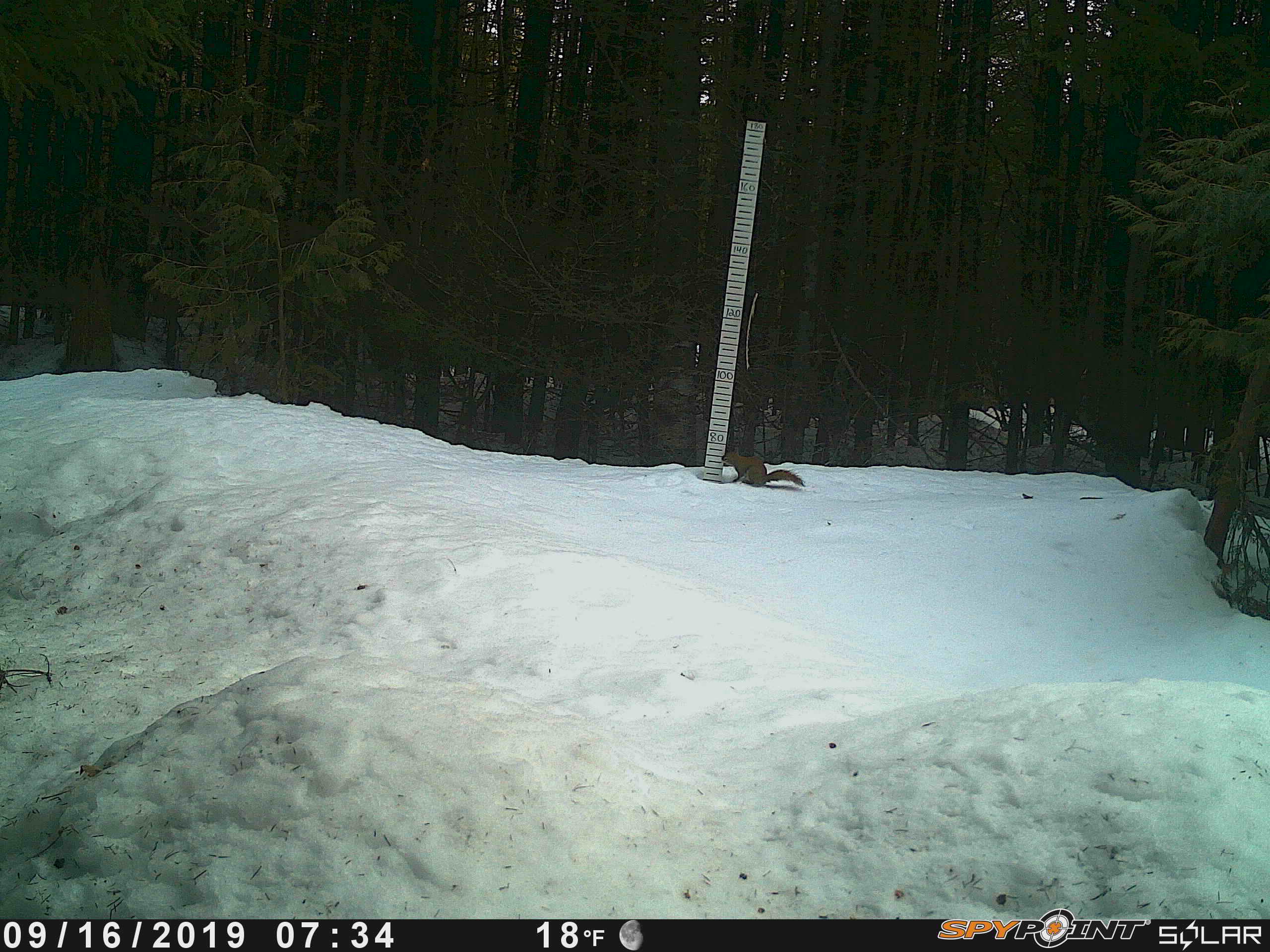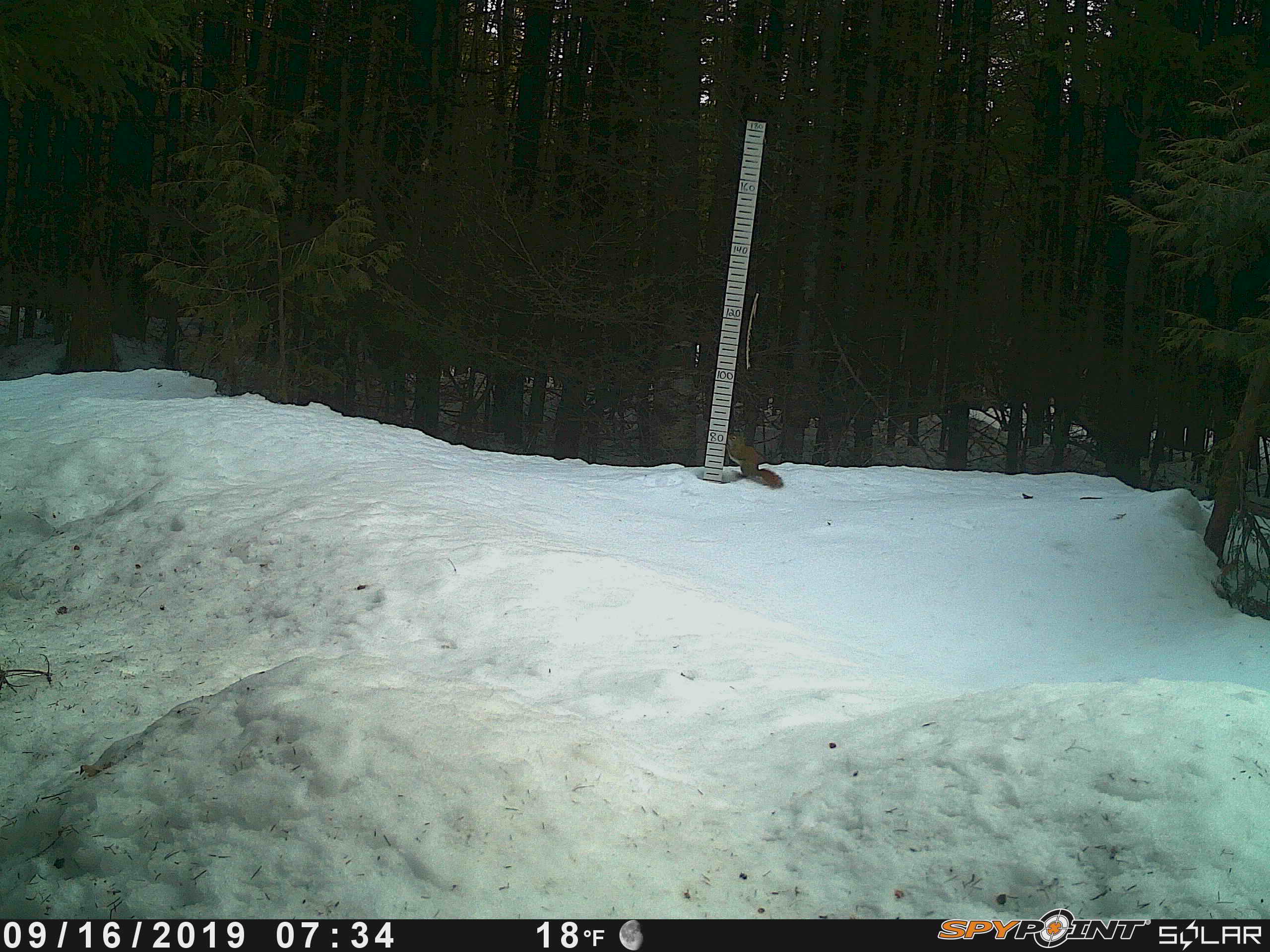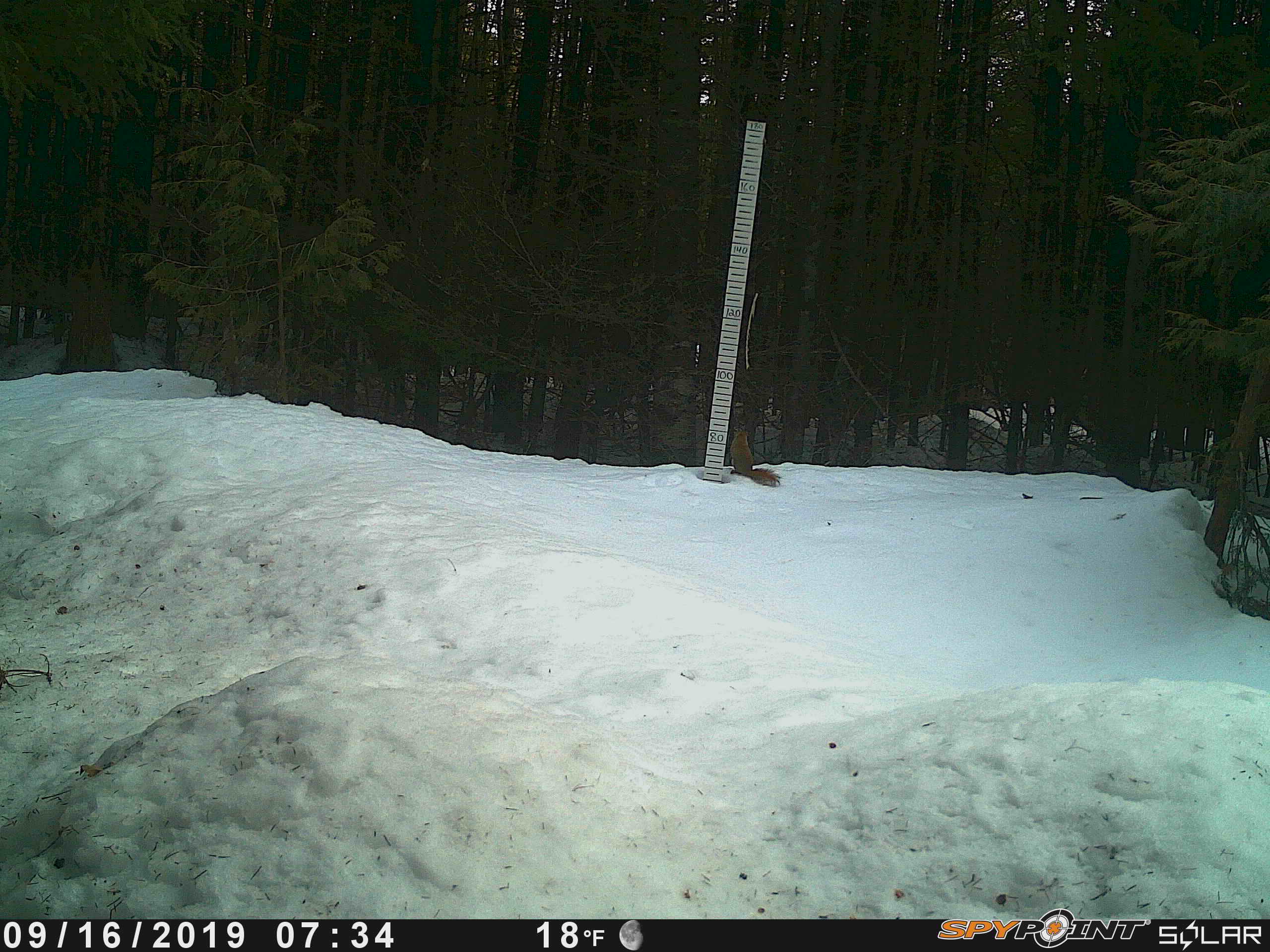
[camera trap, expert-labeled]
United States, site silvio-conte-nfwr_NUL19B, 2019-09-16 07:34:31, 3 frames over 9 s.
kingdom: Animalia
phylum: Chordata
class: Mammalia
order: Rodentia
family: Sciuridae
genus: Tamiasciurus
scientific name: Tamiasciurus hudsonicus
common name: red squirrel